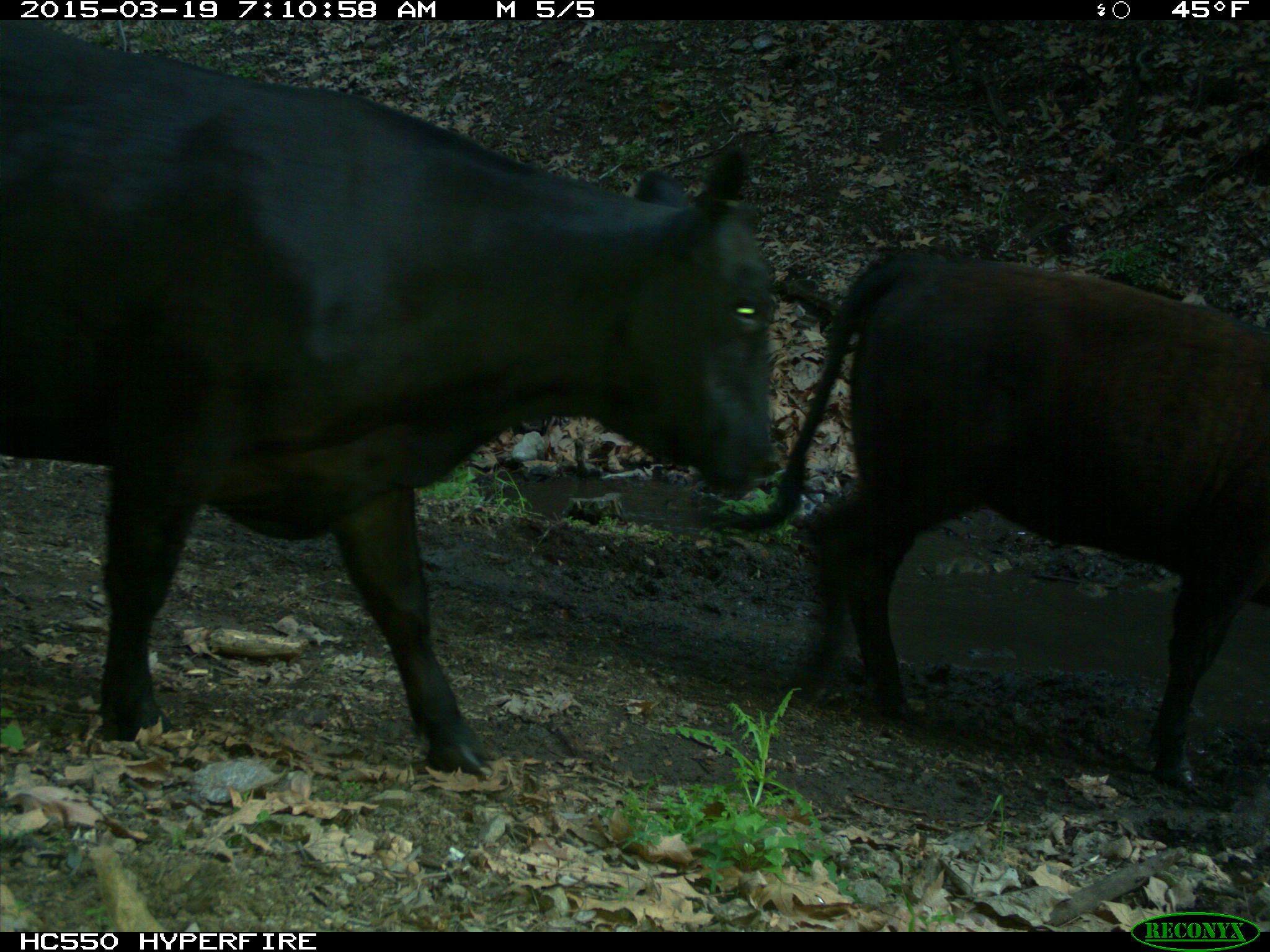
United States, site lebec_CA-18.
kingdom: Animalia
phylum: Chordata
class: Mammalia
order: Artiodactyla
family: Bovidae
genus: Bos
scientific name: Bos taurus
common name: domestic cow